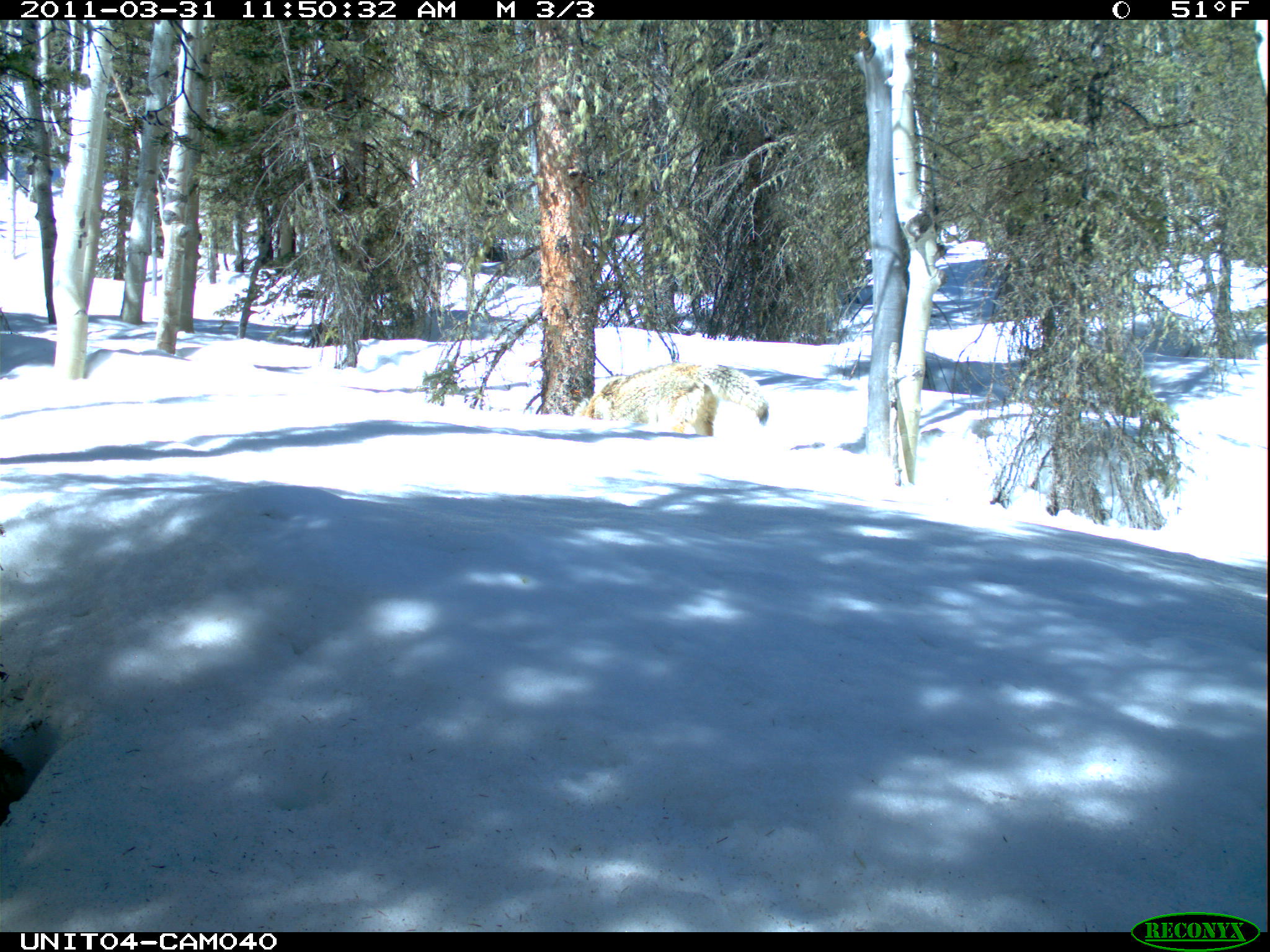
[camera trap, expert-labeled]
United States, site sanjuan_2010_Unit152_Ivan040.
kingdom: Animalia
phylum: Chordata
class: Mammalia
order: Carnivora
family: Canidae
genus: Canis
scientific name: Canis latrans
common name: coyote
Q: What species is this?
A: Canis latrans (coyote).